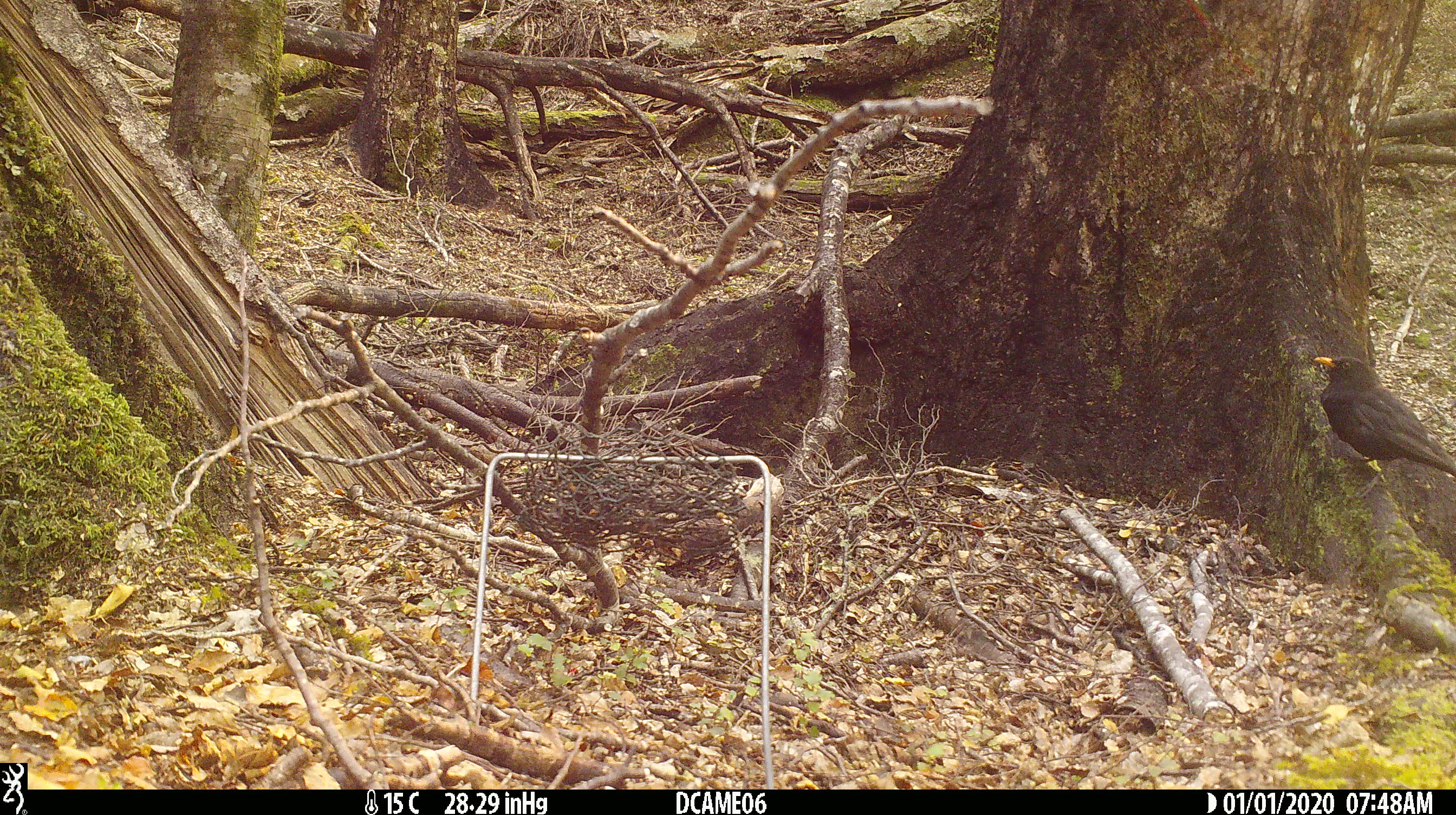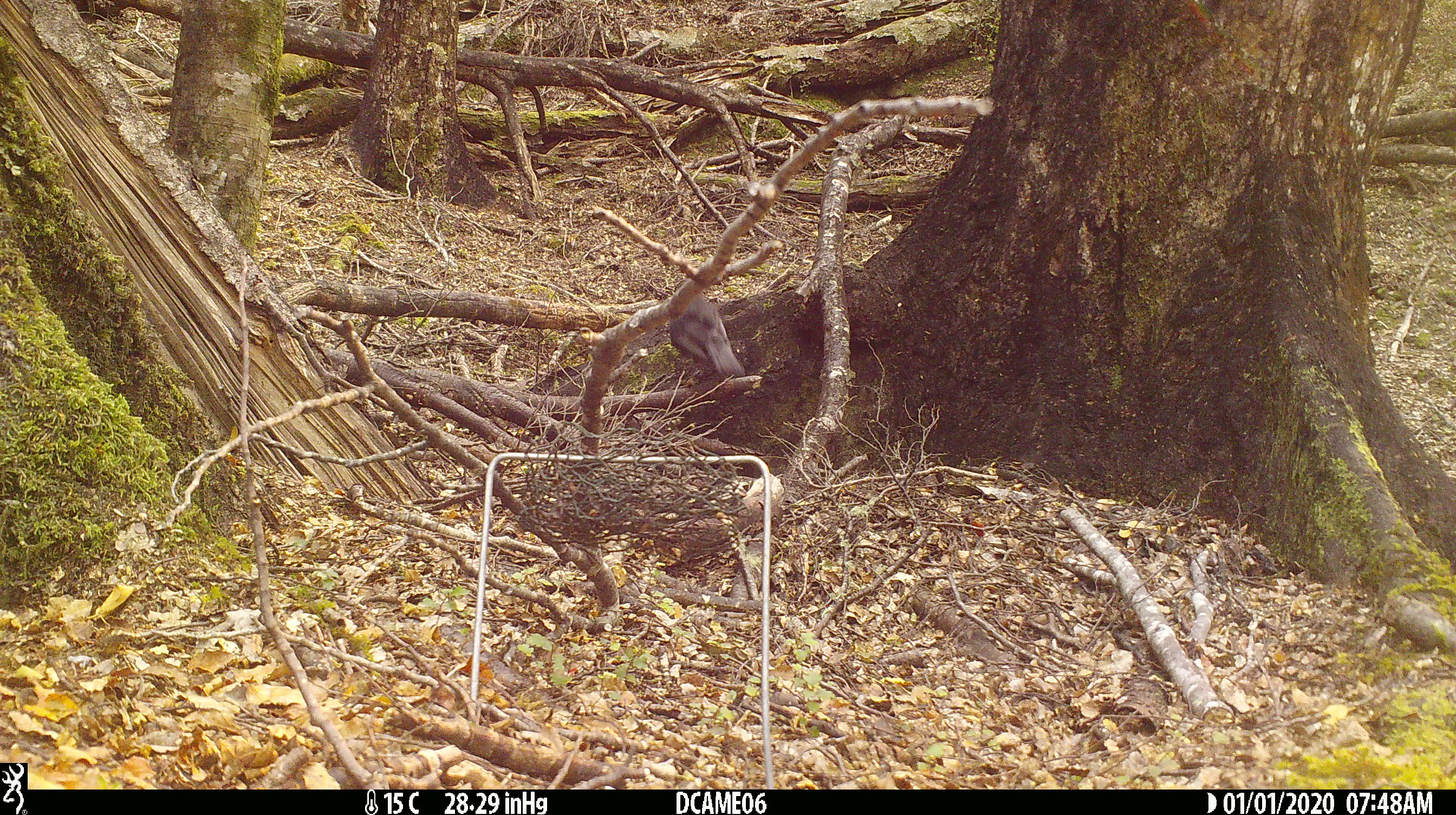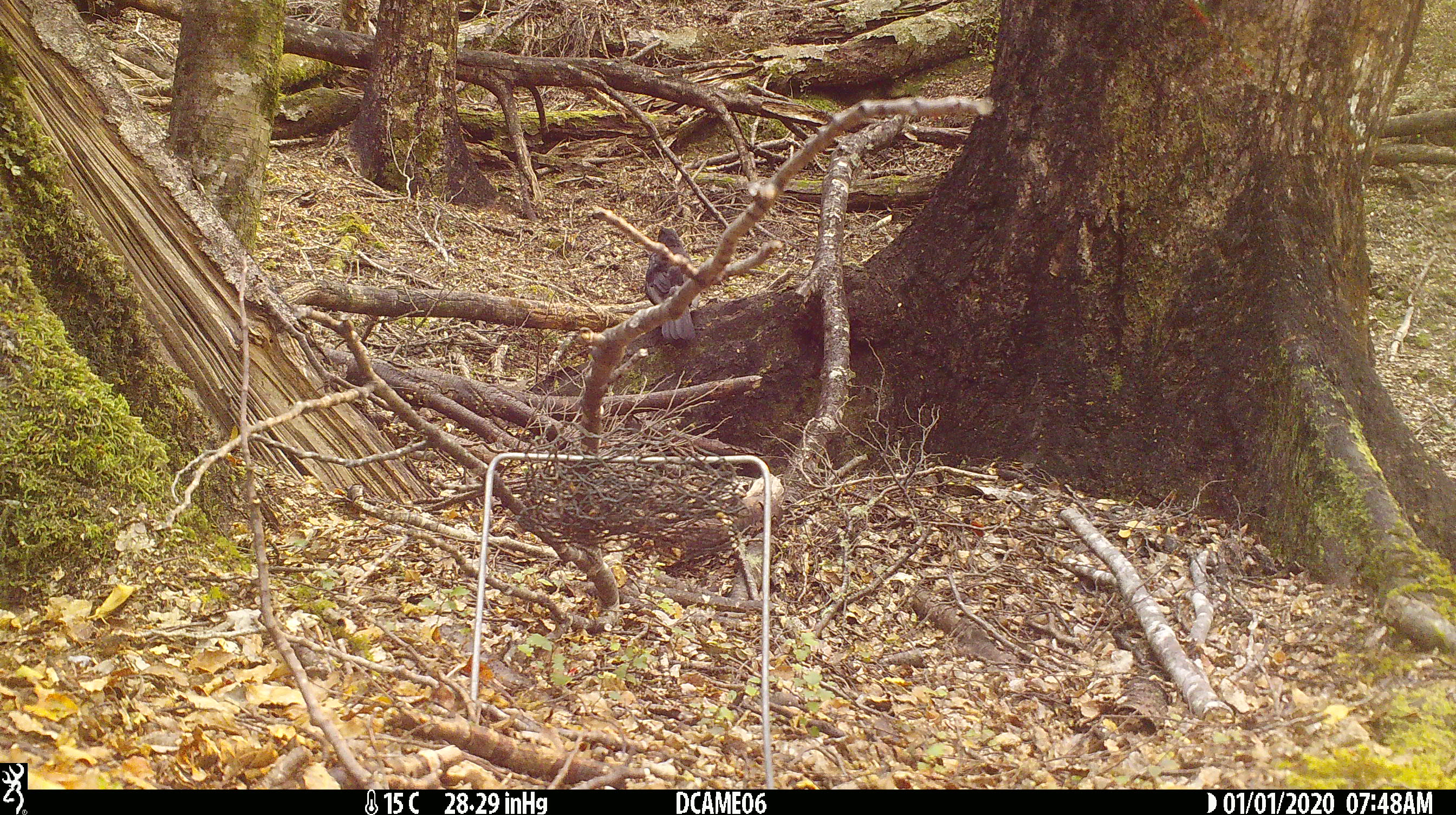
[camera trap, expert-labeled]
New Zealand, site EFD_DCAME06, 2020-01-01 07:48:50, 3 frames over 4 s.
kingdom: Animalia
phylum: Chordata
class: Aves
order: Passeriformes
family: Turdidae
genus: Turdus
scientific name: Turdus merula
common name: eurasian blackbird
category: blackbird